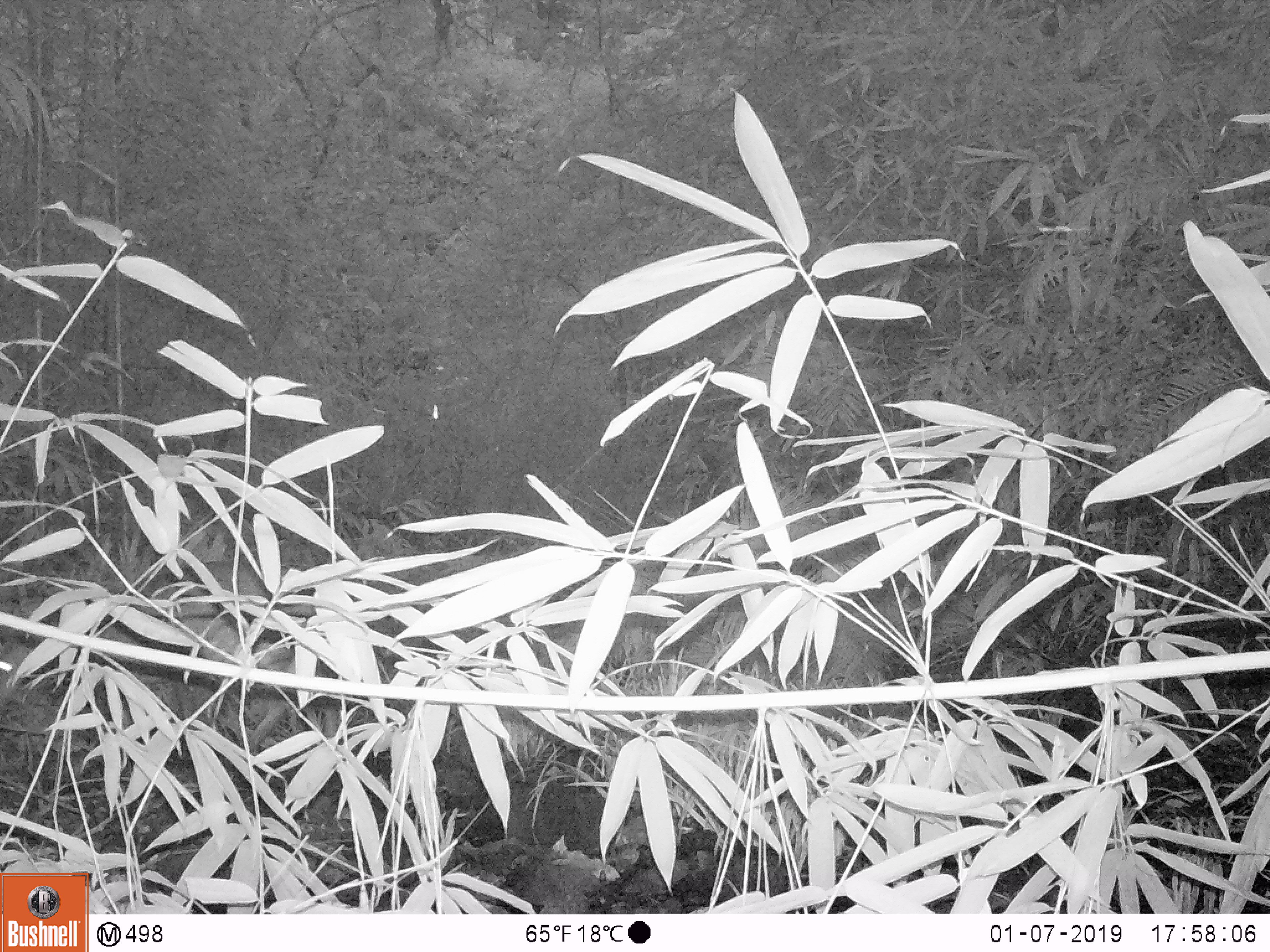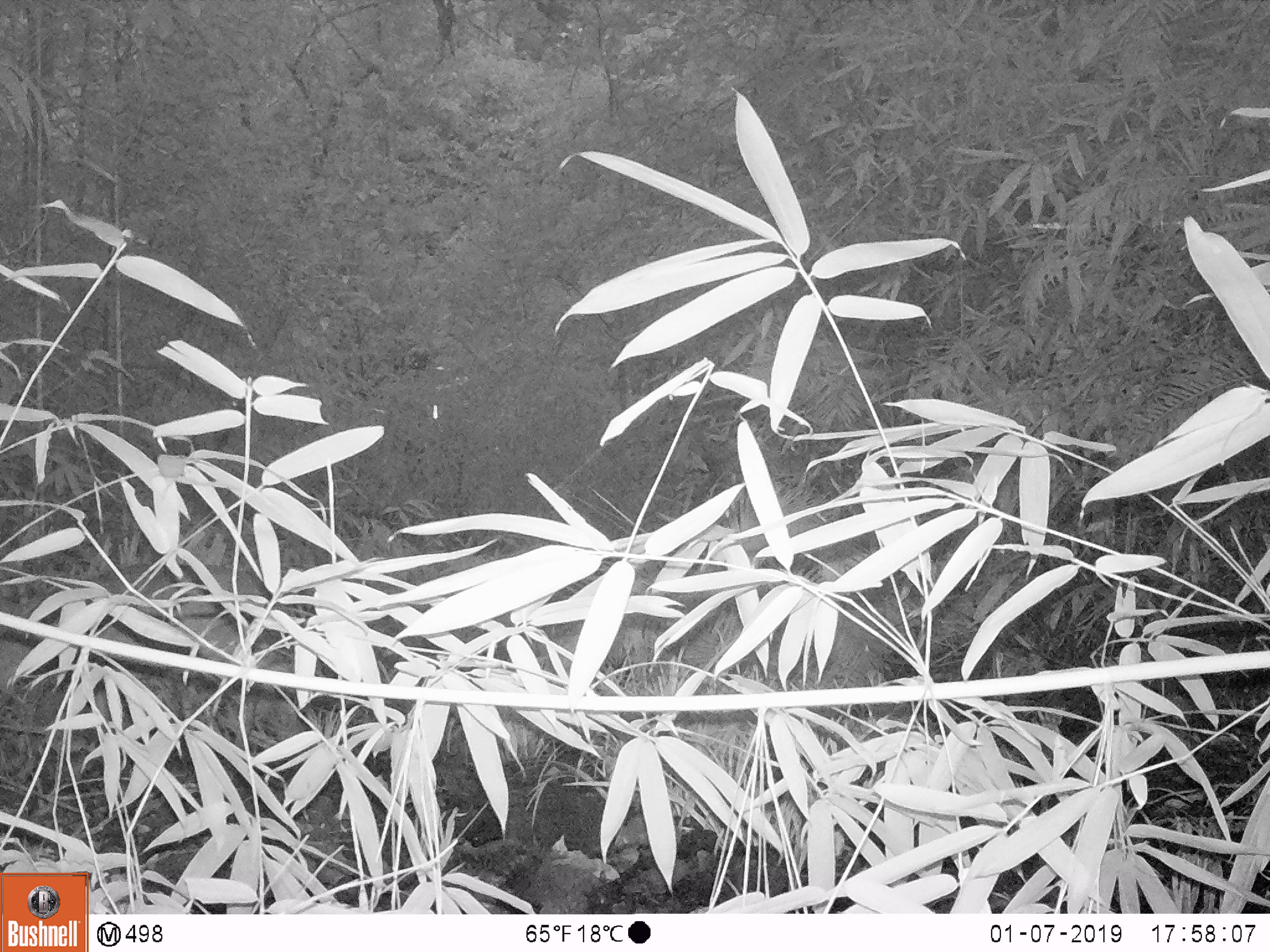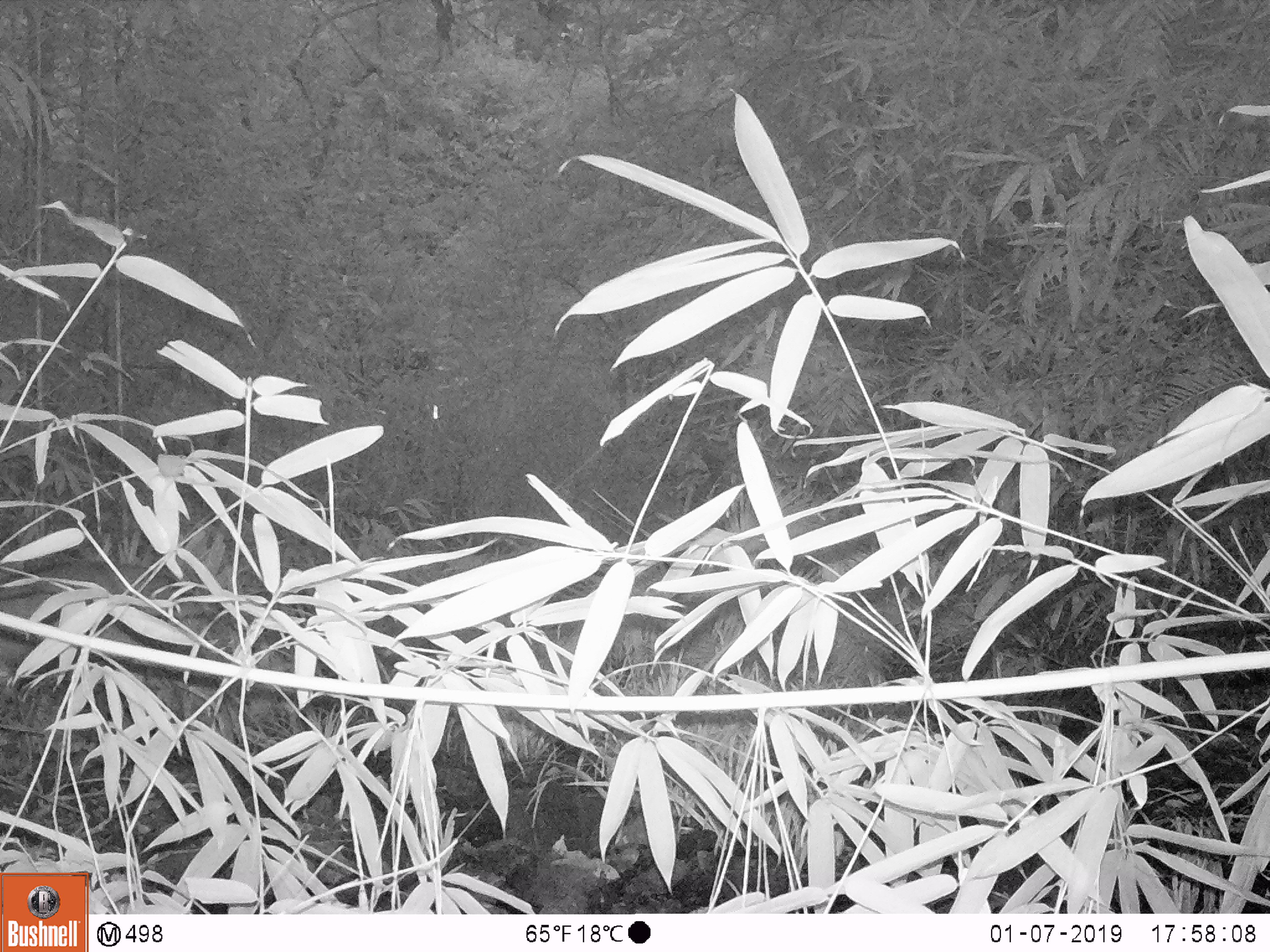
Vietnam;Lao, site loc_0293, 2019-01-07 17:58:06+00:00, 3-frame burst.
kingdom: Animalia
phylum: Chordata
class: Mammalia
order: Artiodactyla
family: Cervidae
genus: Muntiacus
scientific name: Muntiacus vuquangensis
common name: large-antlered muntjac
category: large antlered muntjac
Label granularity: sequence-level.